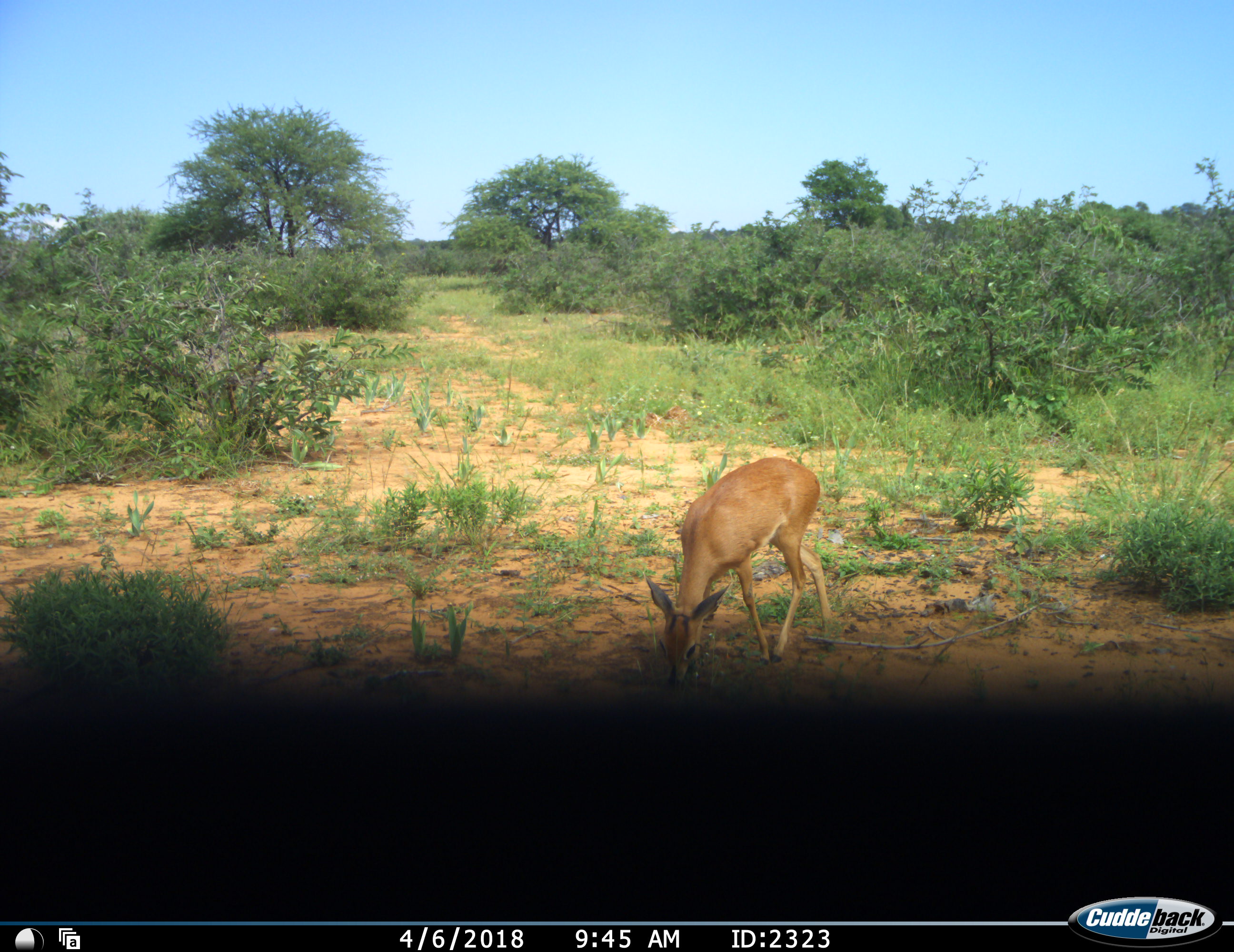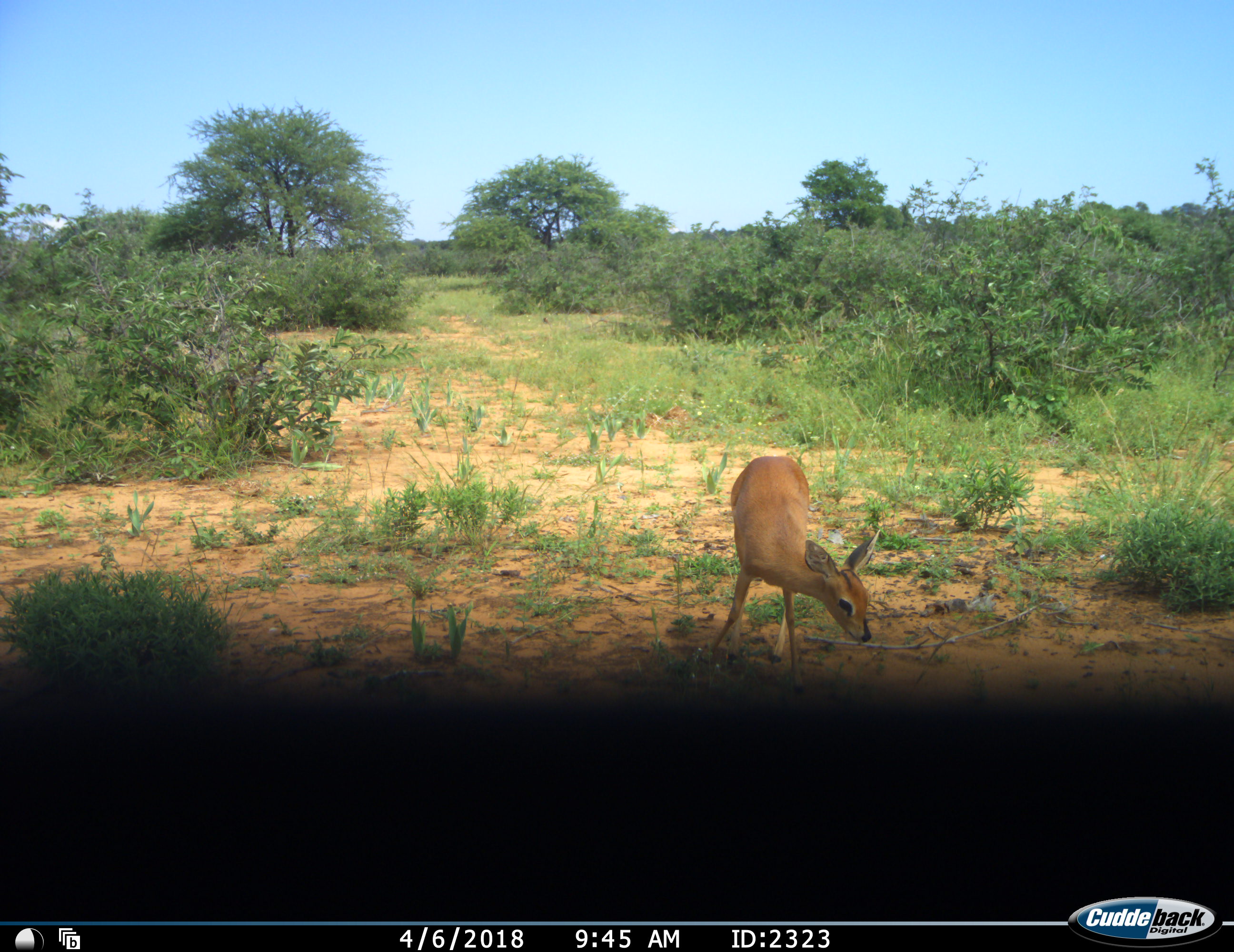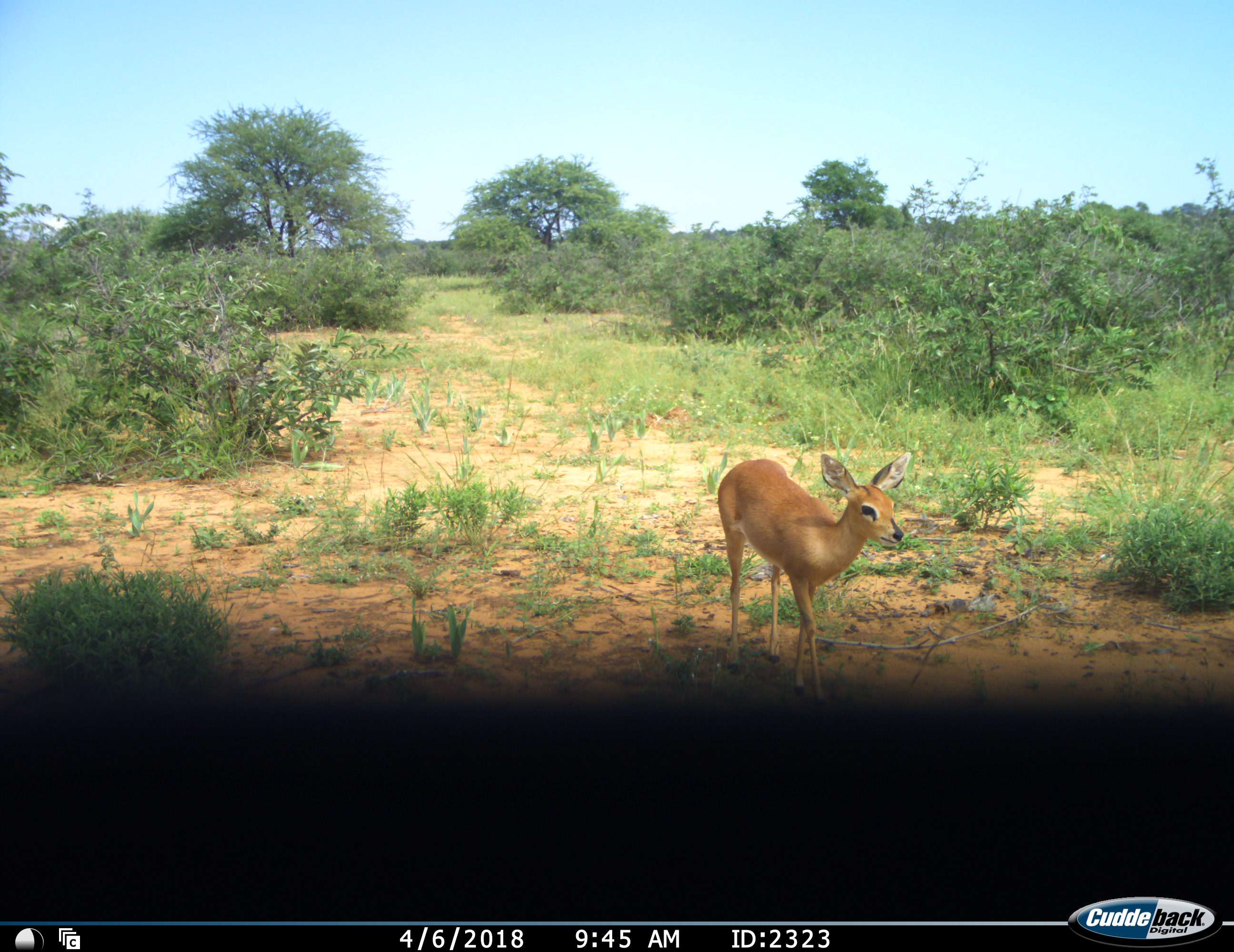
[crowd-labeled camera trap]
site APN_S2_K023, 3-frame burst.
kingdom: Animalia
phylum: Chordata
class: Mammalia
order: Artiodactyla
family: Bovidae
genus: Raphicerus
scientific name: Raphicerus campestris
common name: steenbok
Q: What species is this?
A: Steenbok (Raphicerus campestris).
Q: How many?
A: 1.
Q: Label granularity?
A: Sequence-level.